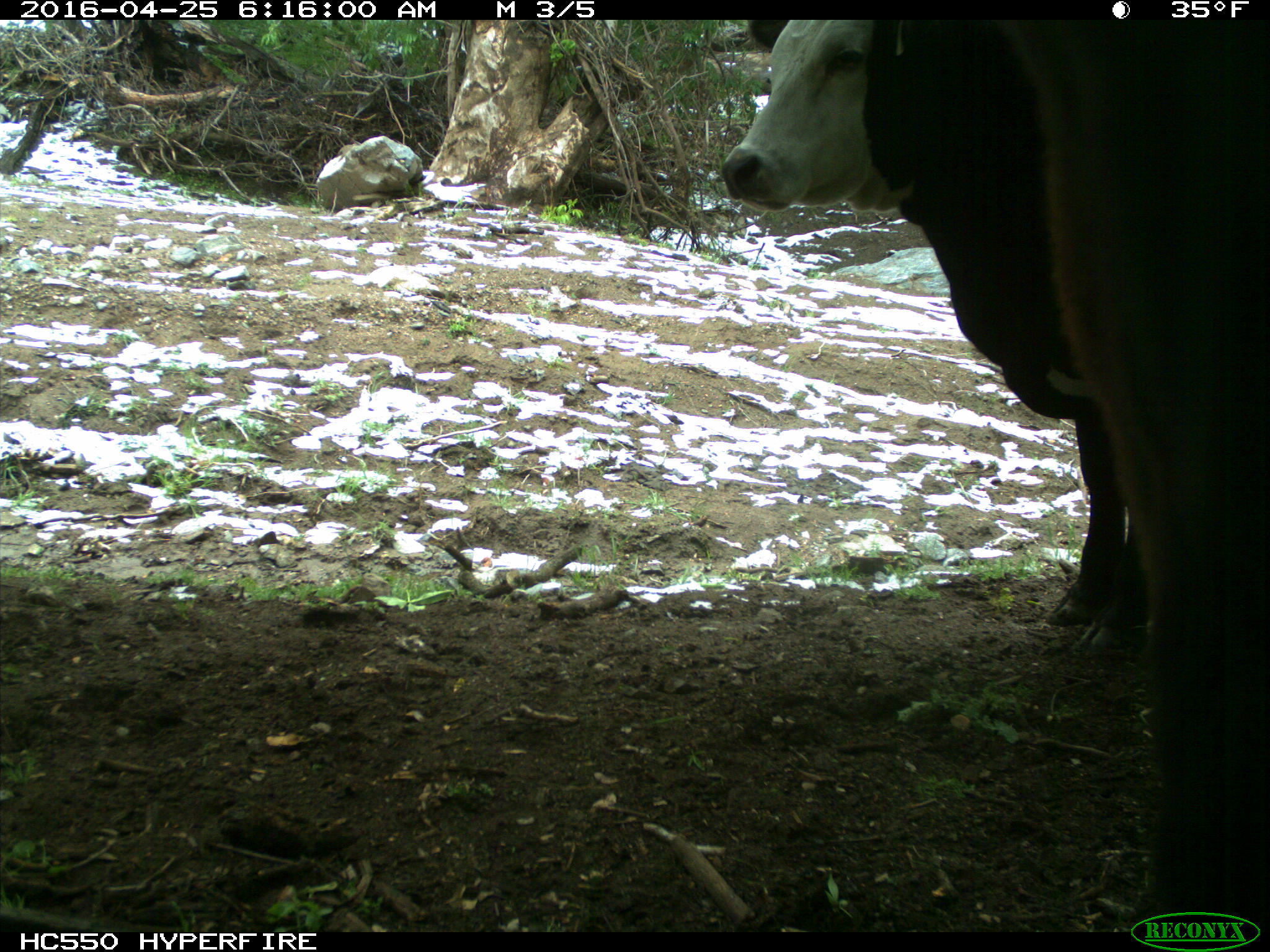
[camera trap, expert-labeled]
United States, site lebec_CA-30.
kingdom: Animalia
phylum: Chordata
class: Mammalia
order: Artiodactyla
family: Bovidae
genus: Bos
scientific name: Bos taurus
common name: domestic cow